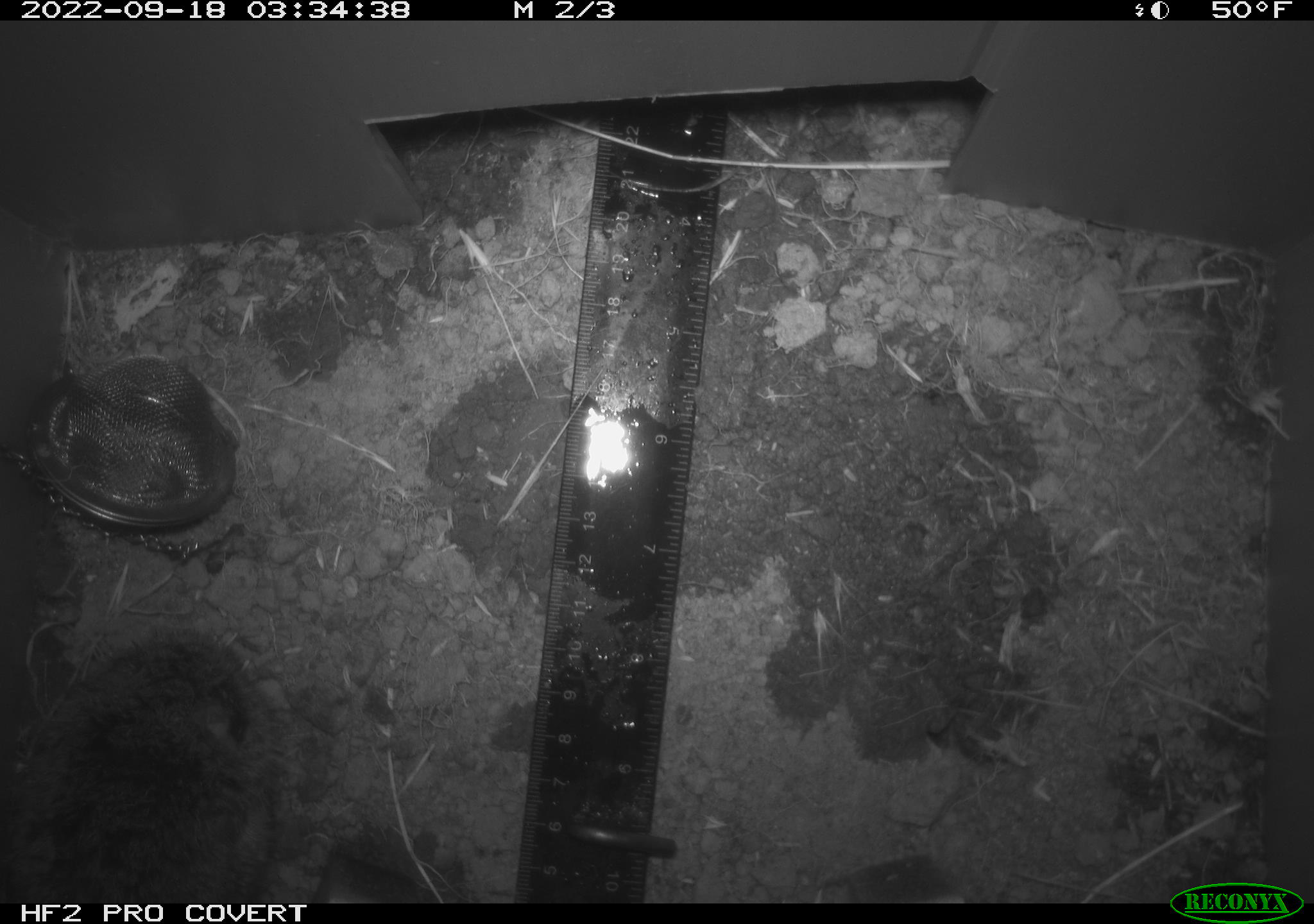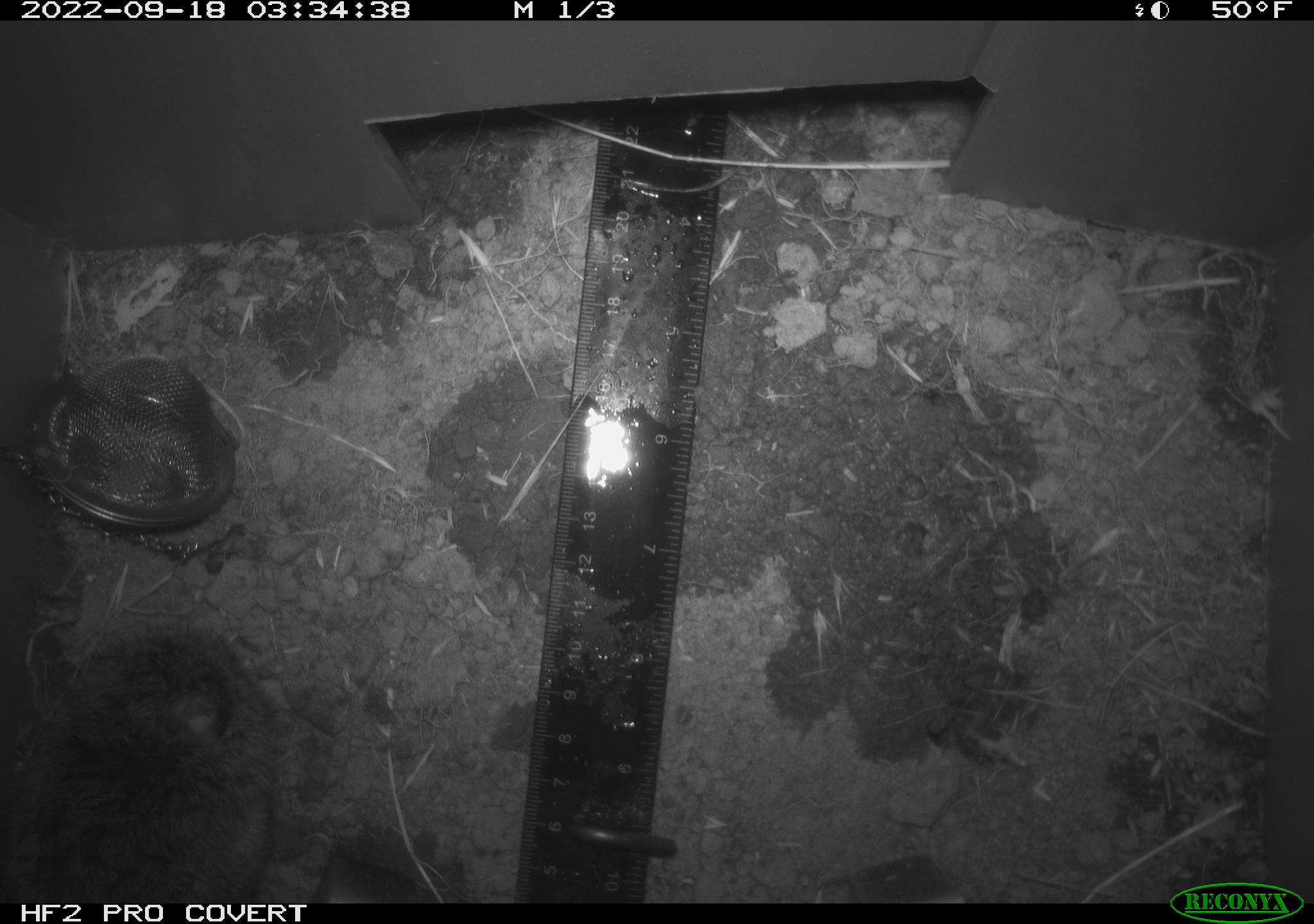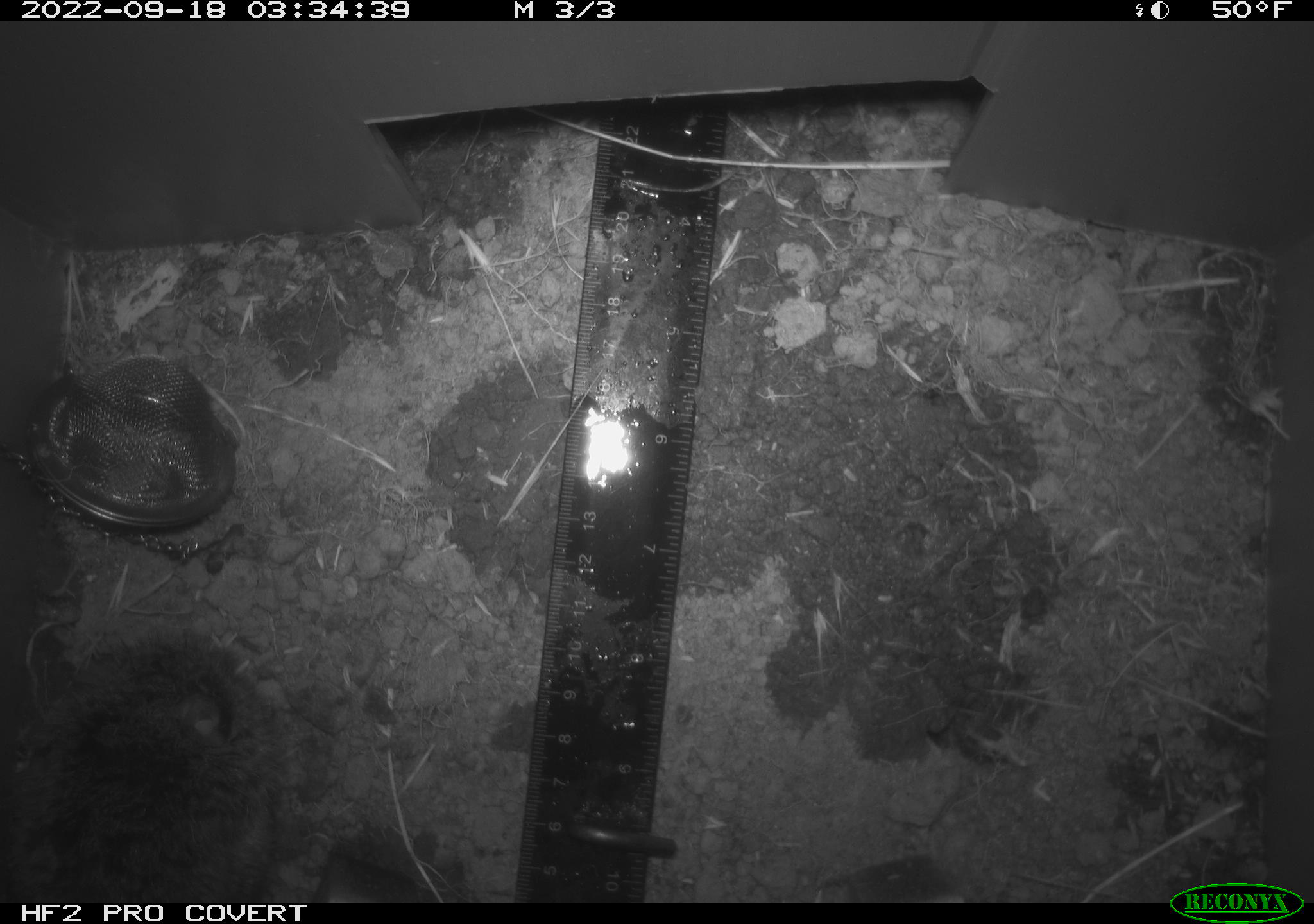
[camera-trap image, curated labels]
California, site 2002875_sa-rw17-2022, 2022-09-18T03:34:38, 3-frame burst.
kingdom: Animalia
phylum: Chordata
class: Mammalia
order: Rodentia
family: Cricetidae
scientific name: Arvicolinae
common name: voles, lemmings, and muskrats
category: arvicolinae subfamily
Arvicolinae subfamily (voles, lemmings, and muskrats) (Arvicolinae).